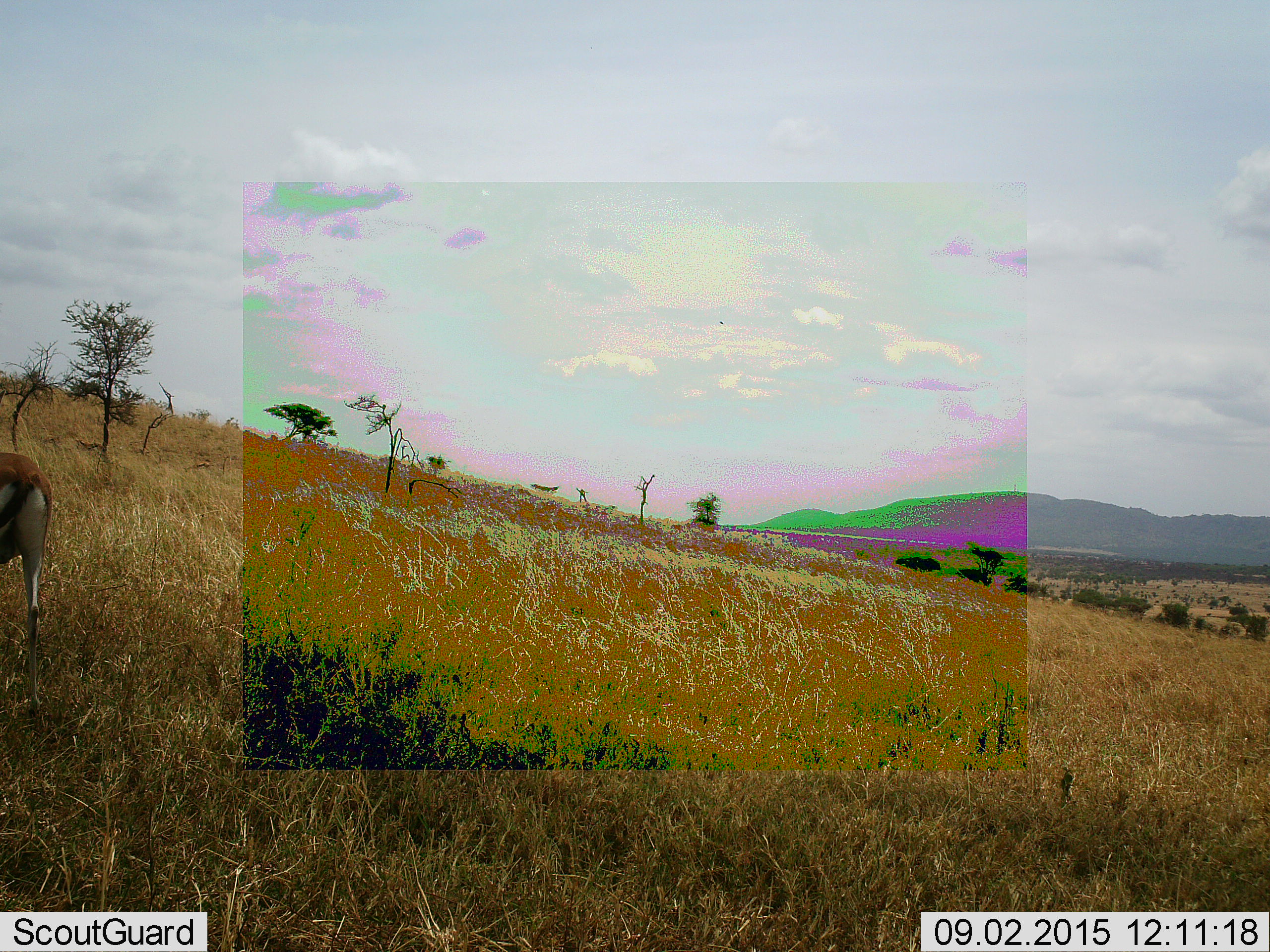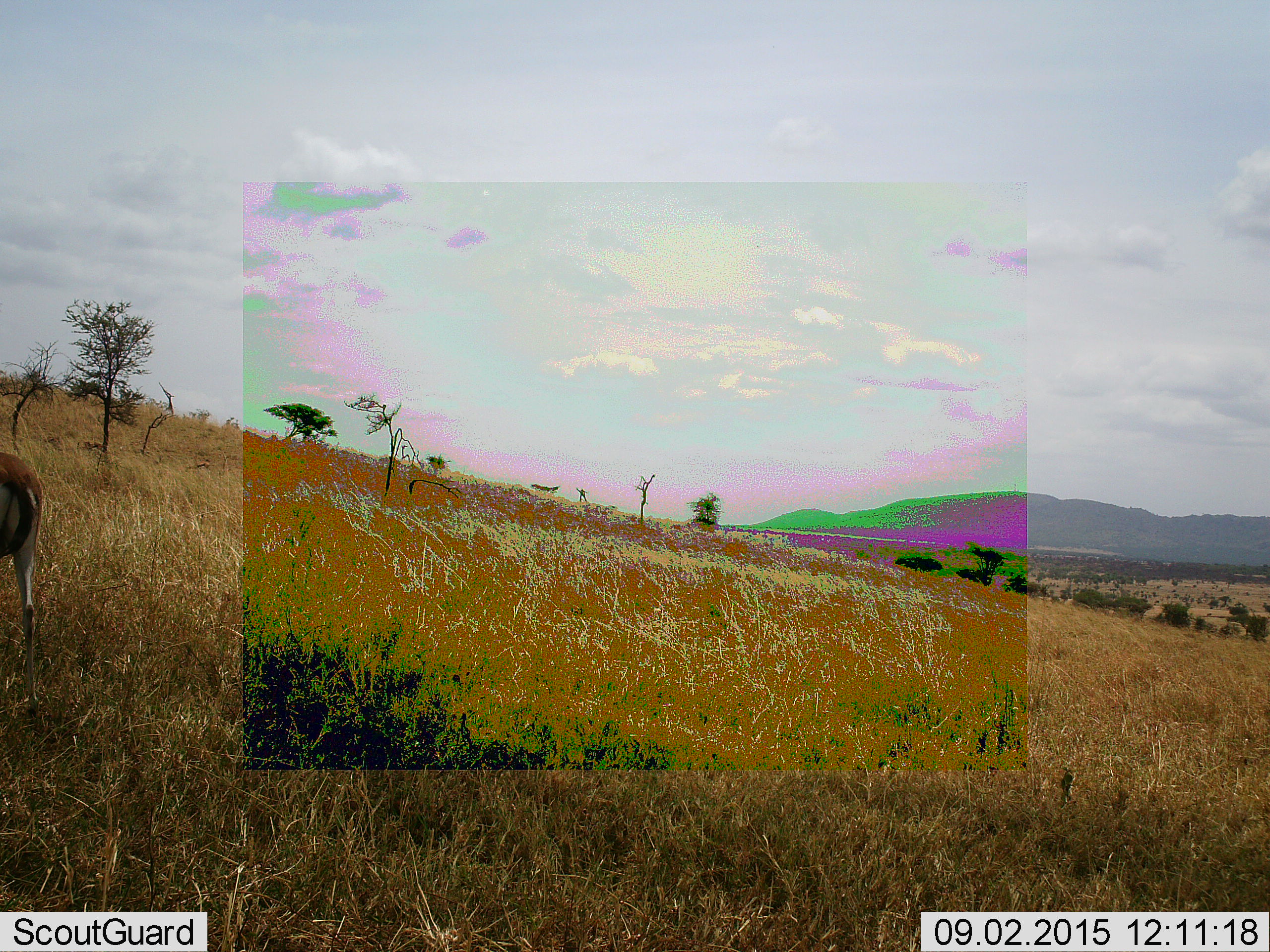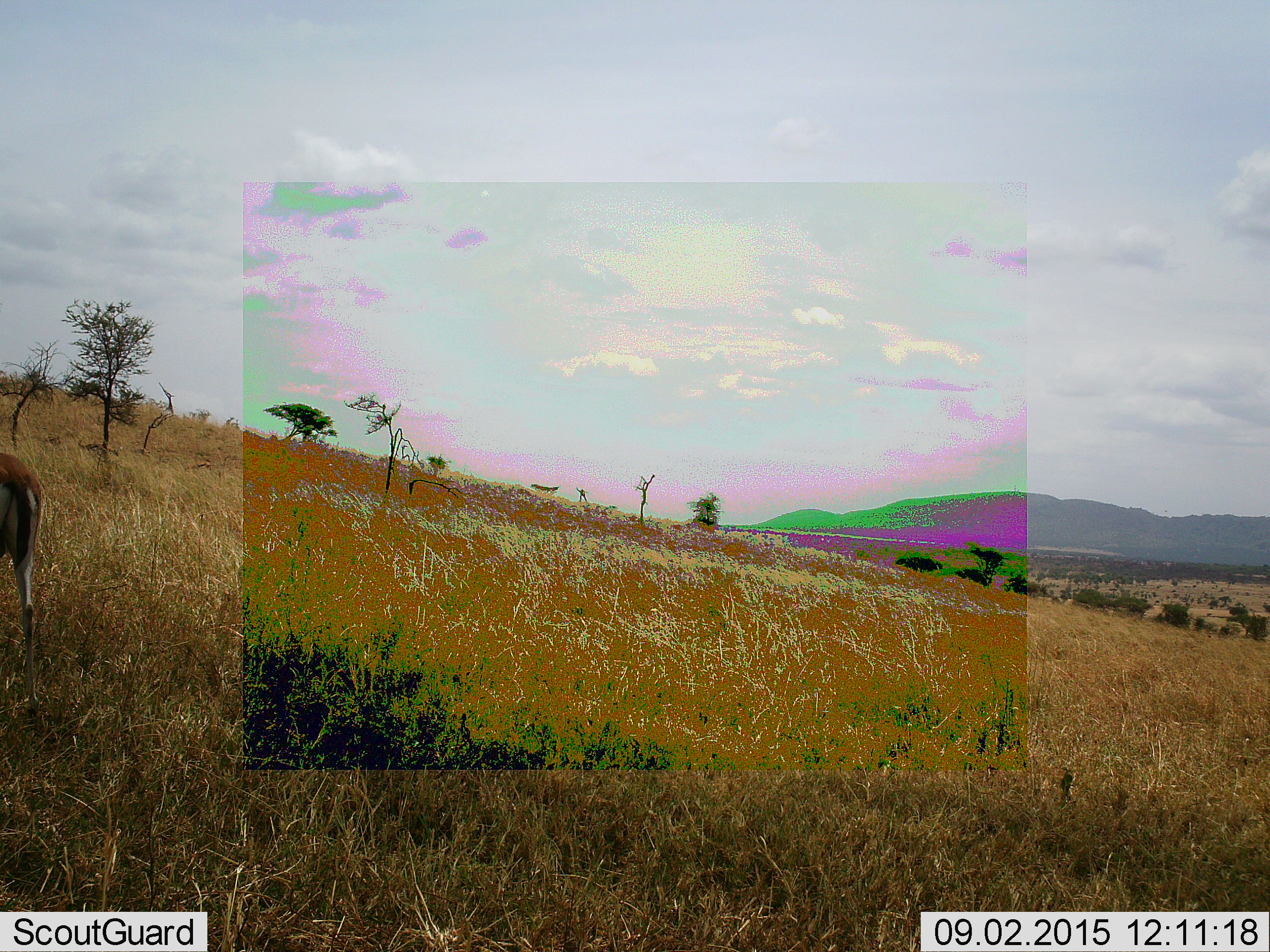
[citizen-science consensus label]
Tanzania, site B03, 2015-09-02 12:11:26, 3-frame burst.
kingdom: Animalia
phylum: Chordata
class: Mammalia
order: Artiodactyla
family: Bovidae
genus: Eudorcas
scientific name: Eudorcas thomsonii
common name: thomson's gazelle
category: gazellethomsons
Gazellethomsons (thomson's gazelle) (Eudorcas thomsonii), count 1. Behavior (volunteer vote fractions): standing 69%, resting 0%, moving 23%, interacting 0%. Young present (vote fraction): 0%. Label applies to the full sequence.